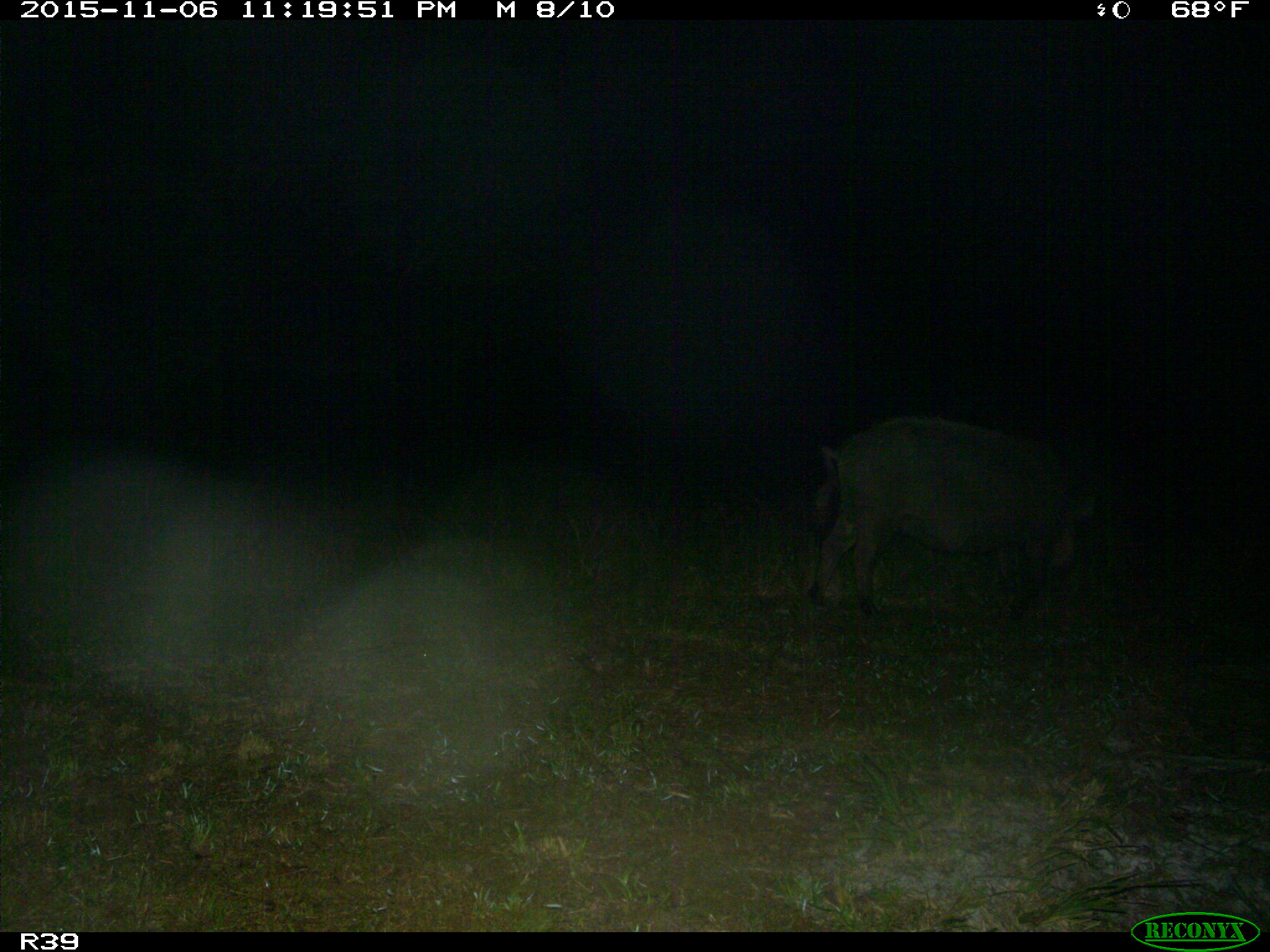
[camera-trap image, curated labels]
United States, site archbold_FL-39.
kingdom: Animalia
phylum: Chordata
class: Mammalia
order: Artiodactyla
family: Suidae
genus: Sus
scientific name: Sus scrofa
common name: wild boar